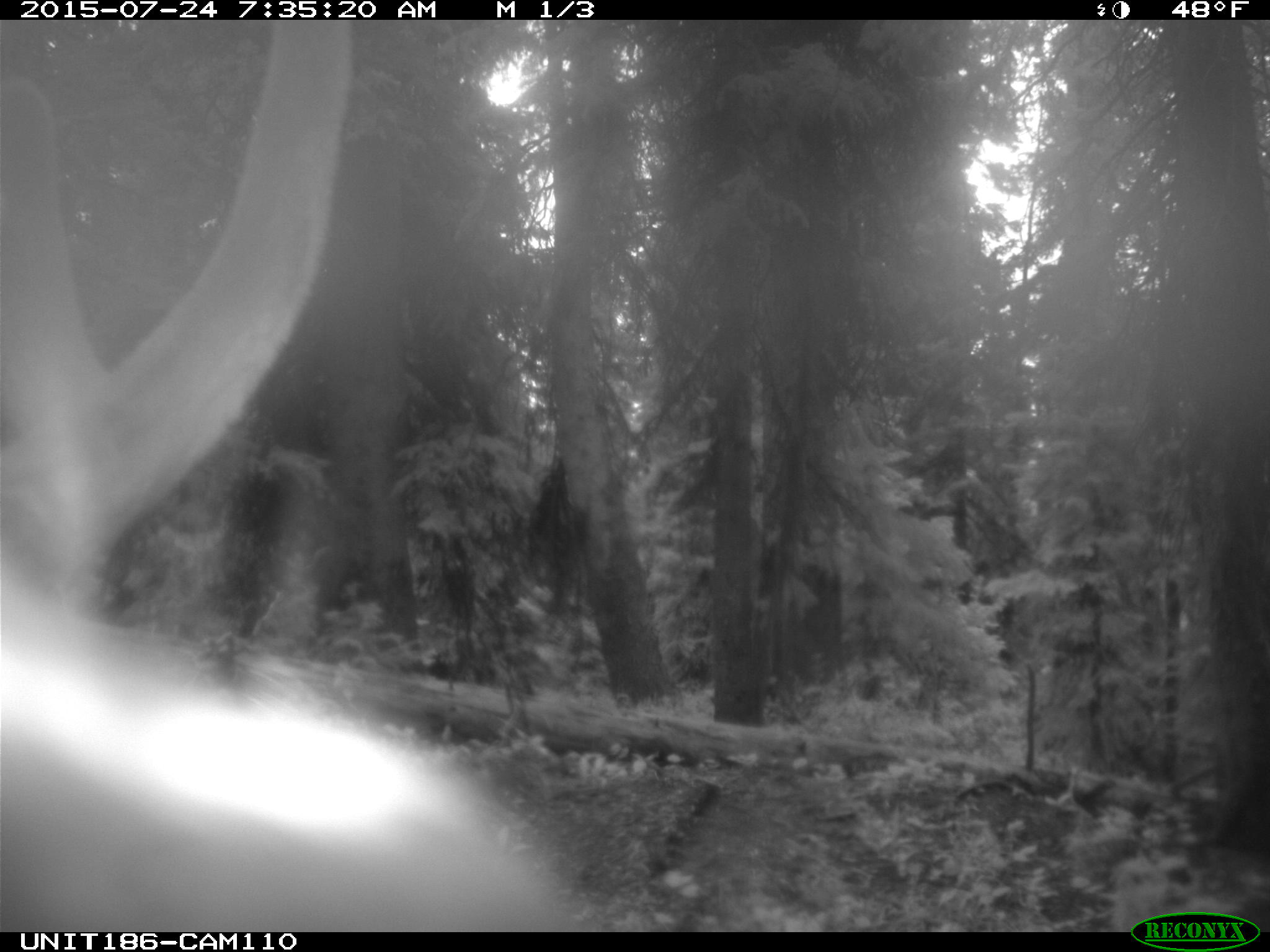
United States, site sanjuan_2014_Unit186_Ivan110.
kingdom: Animalia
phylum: Chordata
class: Mammalia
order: Artiodactyla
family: Cervidae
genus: Cervus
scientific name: Cervus elaphus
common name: red deer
Cervus elaphus (red deer).